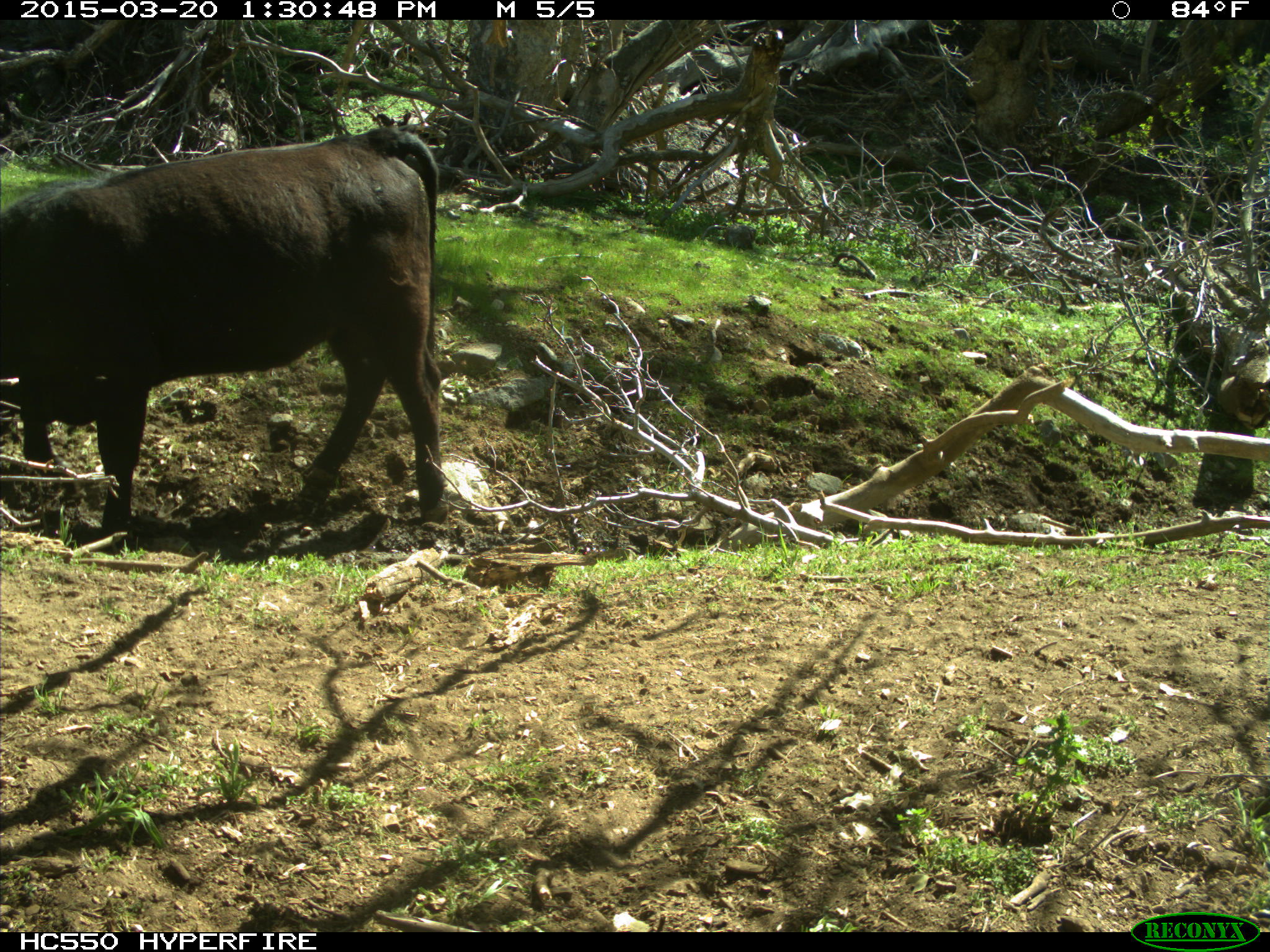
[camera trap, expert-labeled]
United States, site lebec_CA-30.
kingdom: Animalia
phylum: Chordata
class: Mammalia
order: Artiodactyla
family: Bovidae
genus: Bos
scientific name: Bos taurus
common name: domestic cow